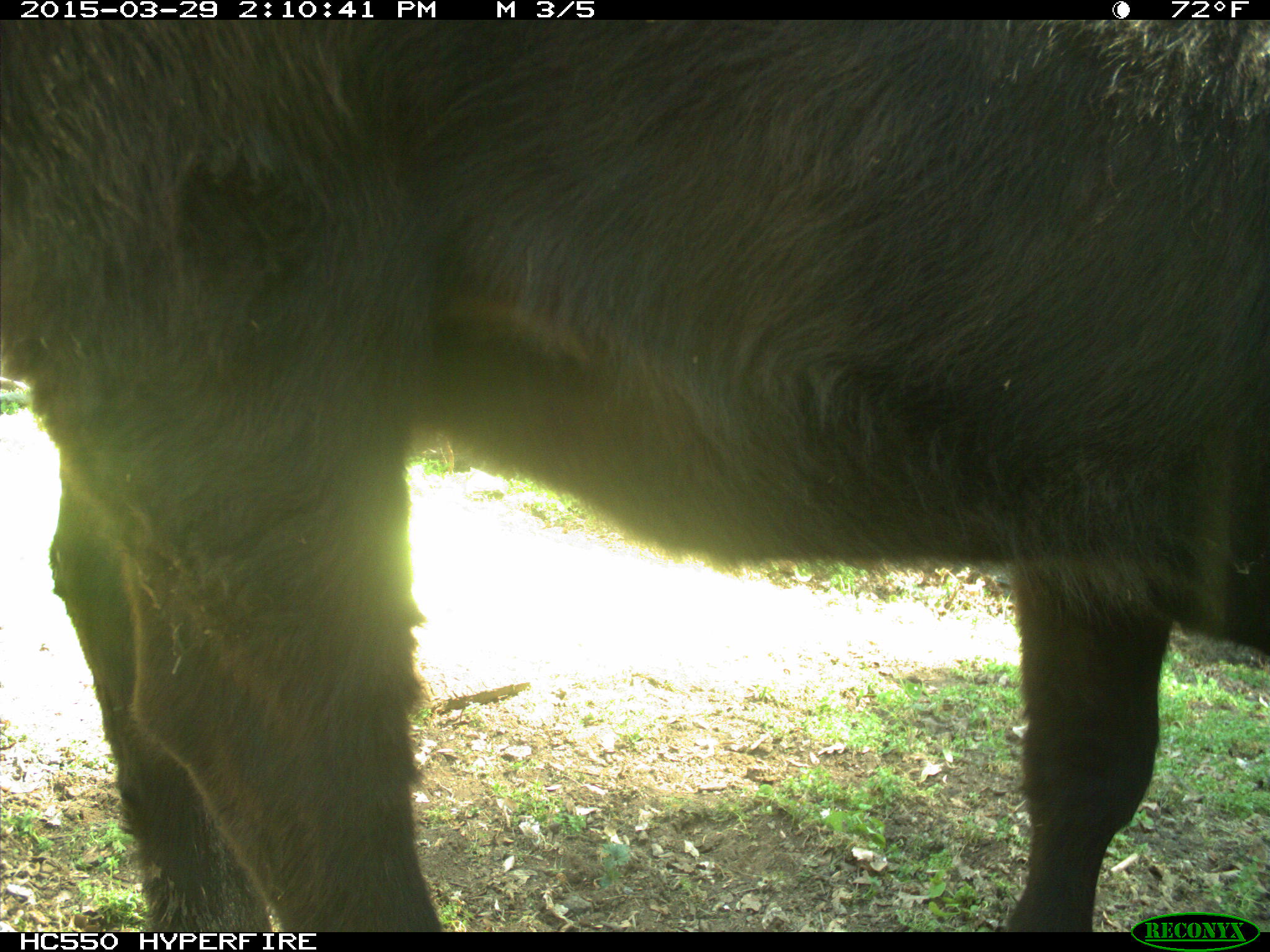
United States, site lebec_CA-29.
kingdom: Animalia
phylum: Chordata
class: Mammalia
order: Artiodactyla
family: Bovidae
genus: Bos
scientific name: Bos taurus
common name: domestic cow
Bos taurus (domestic cow).